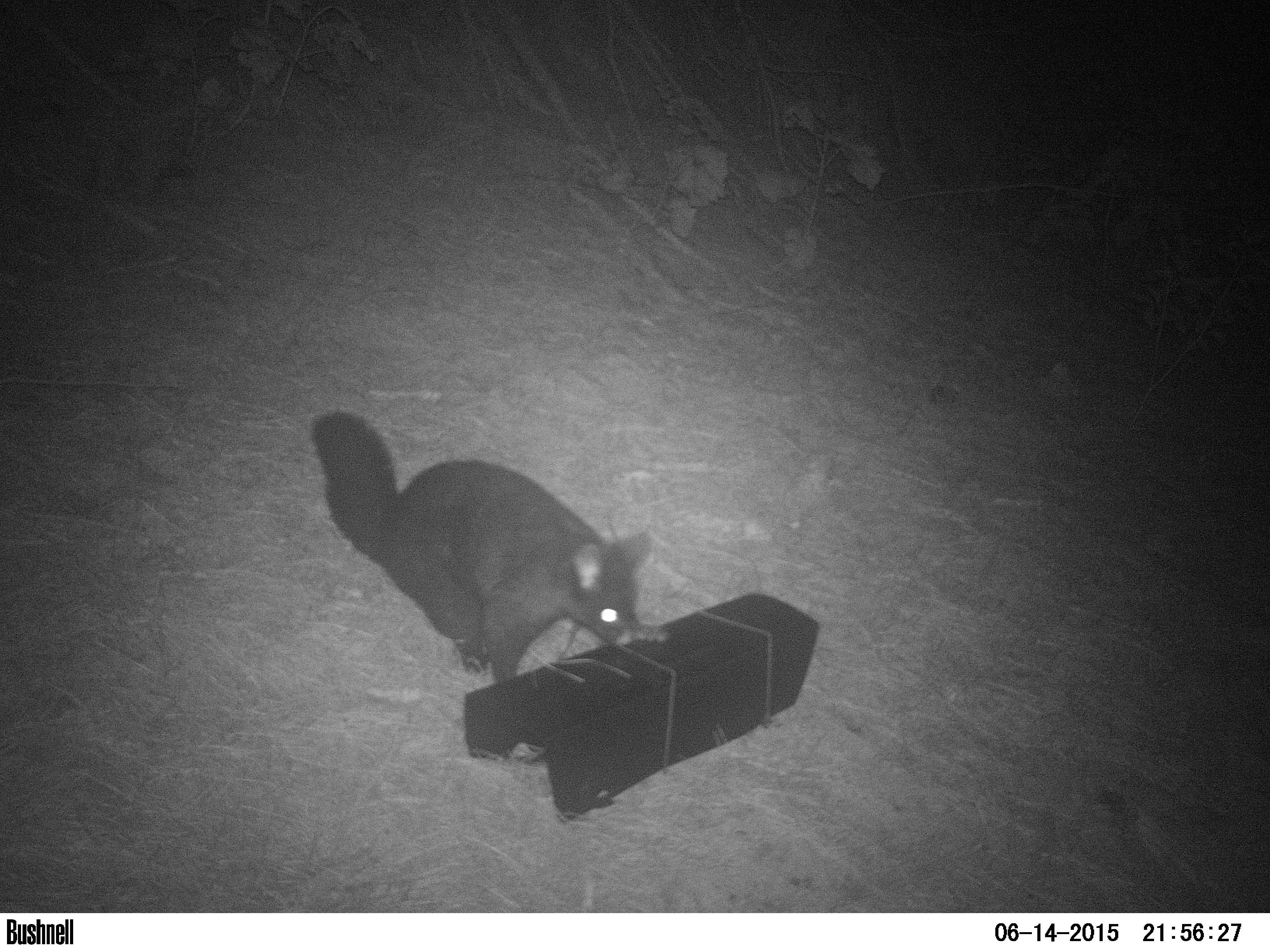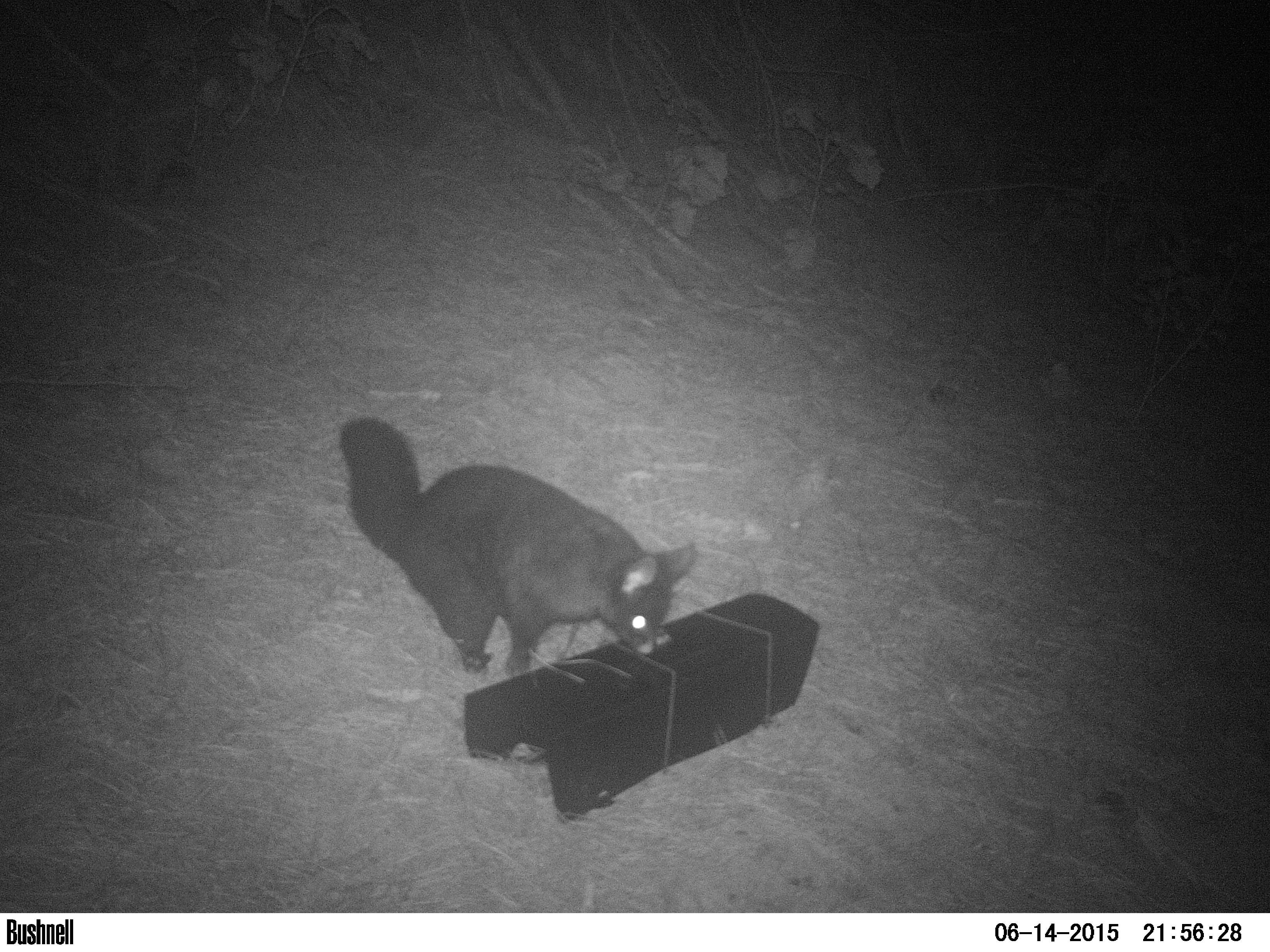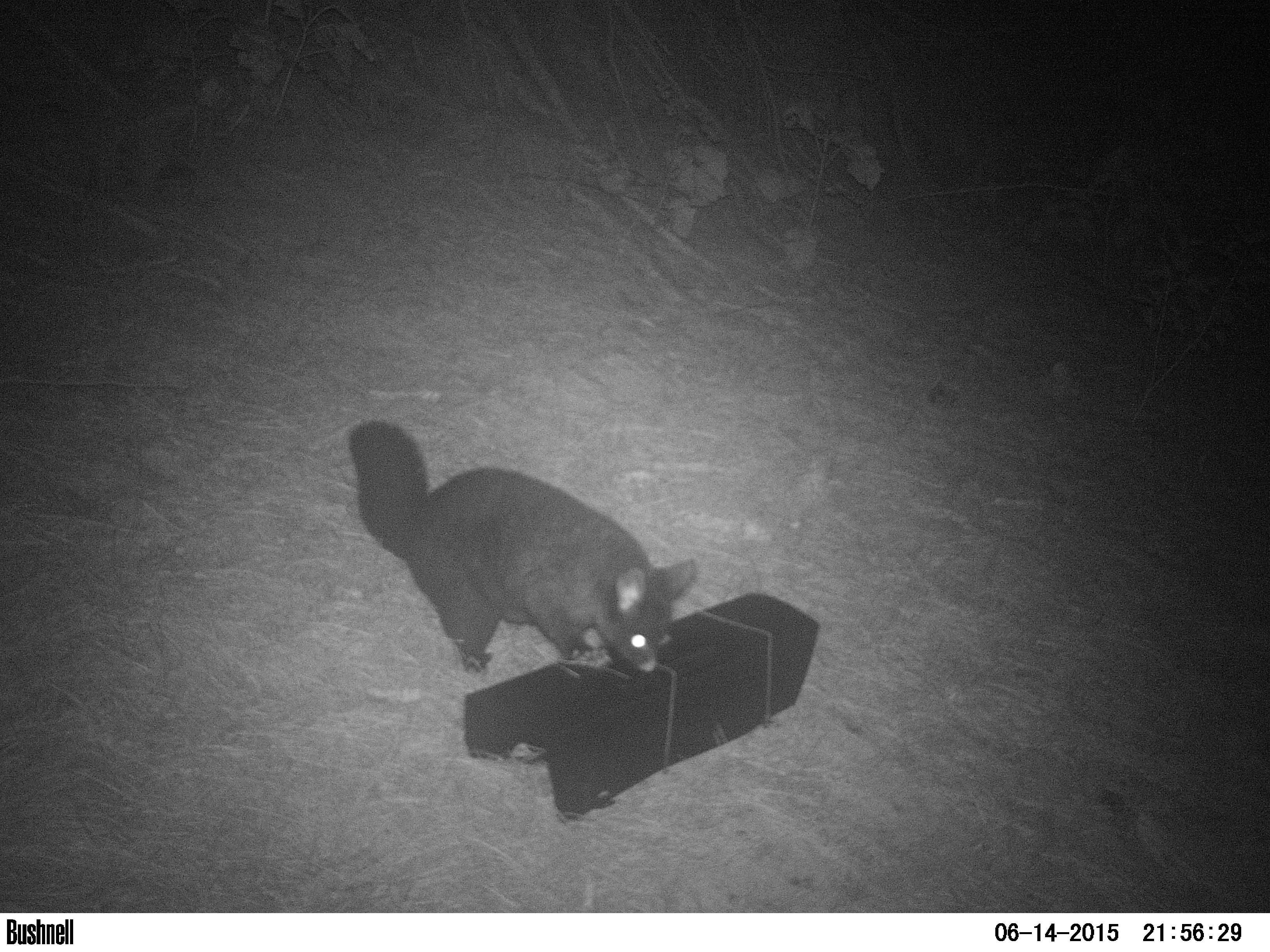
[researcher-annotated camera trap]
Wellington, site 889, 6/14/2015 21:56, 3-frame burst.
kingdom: Animalia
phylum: Chordata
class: Mammalia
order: Didelphimorphia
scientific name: Didelphimorphia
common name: possum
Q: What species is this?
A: Possum (Didelphimorphia).